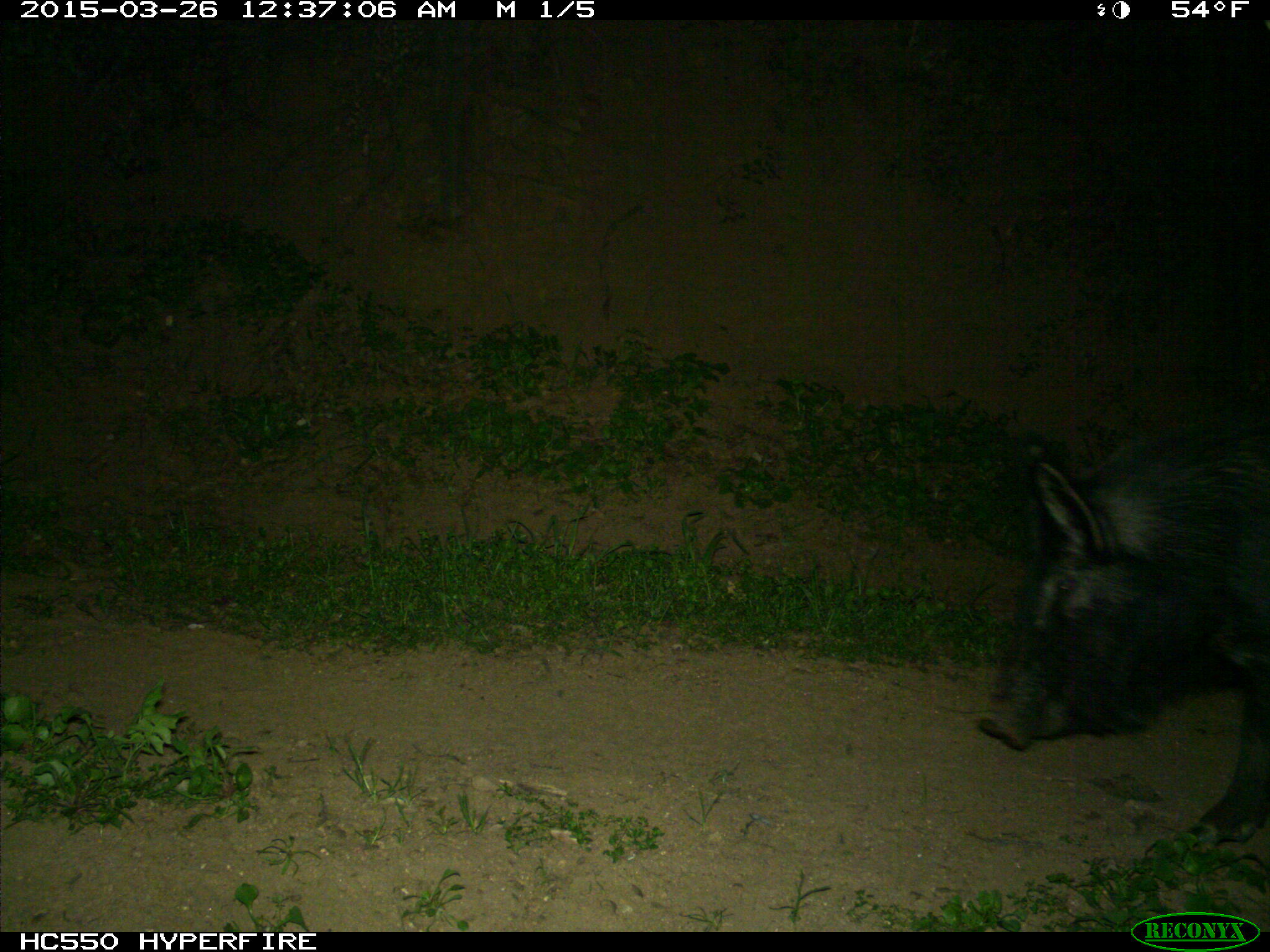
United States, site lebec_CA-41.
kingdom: Animalia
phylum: Chordata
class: Mammalia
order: Artiodactyla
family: Suidae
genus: Sus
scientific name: Sus scrofa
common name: wild boar